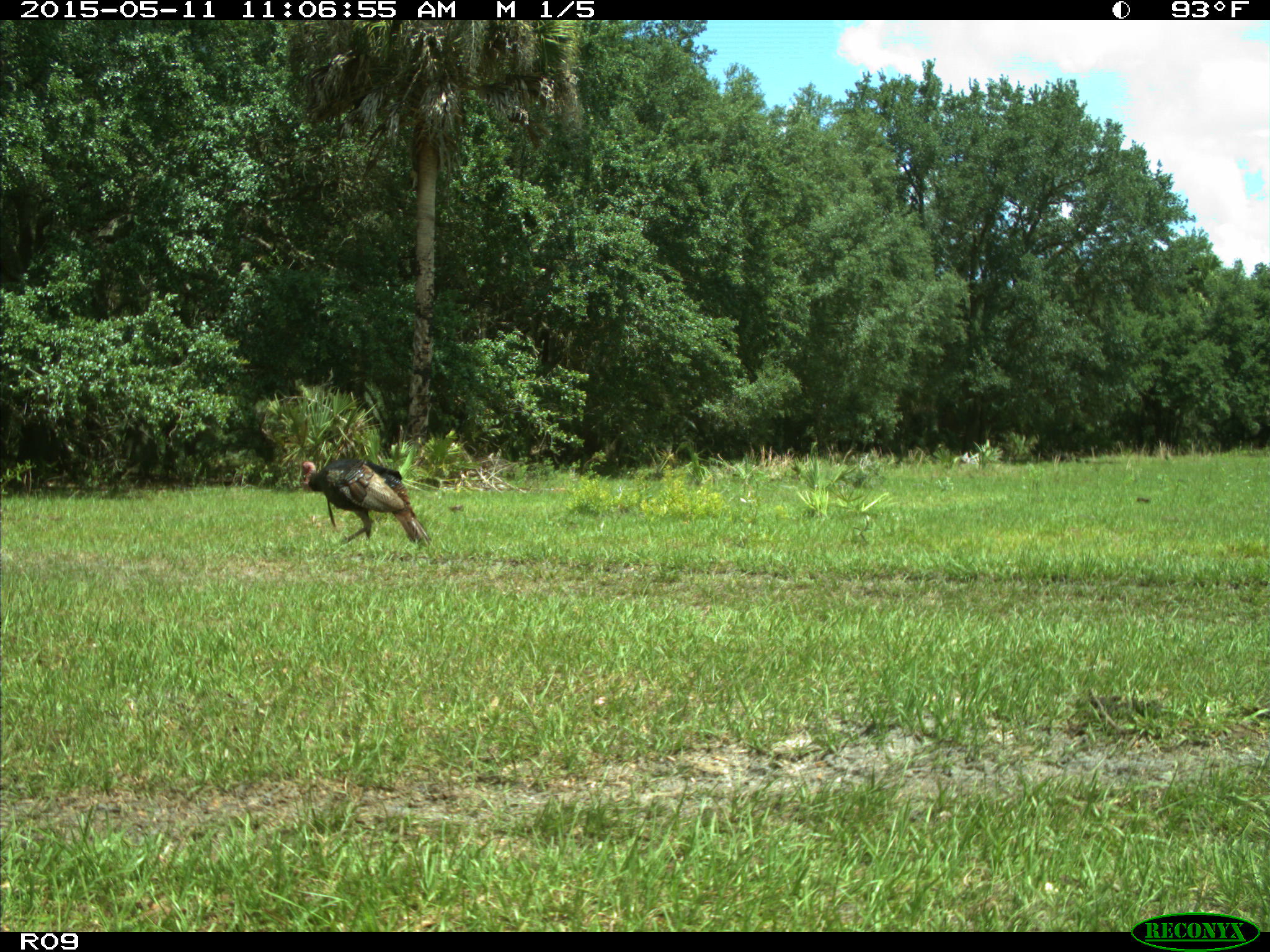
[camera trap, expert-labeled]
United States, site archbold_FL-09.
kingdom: Animalia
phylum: Chordata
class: Aves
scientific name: Aves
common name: birds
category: unidentified bird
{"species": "unidentified bird (birds) (Aves)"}